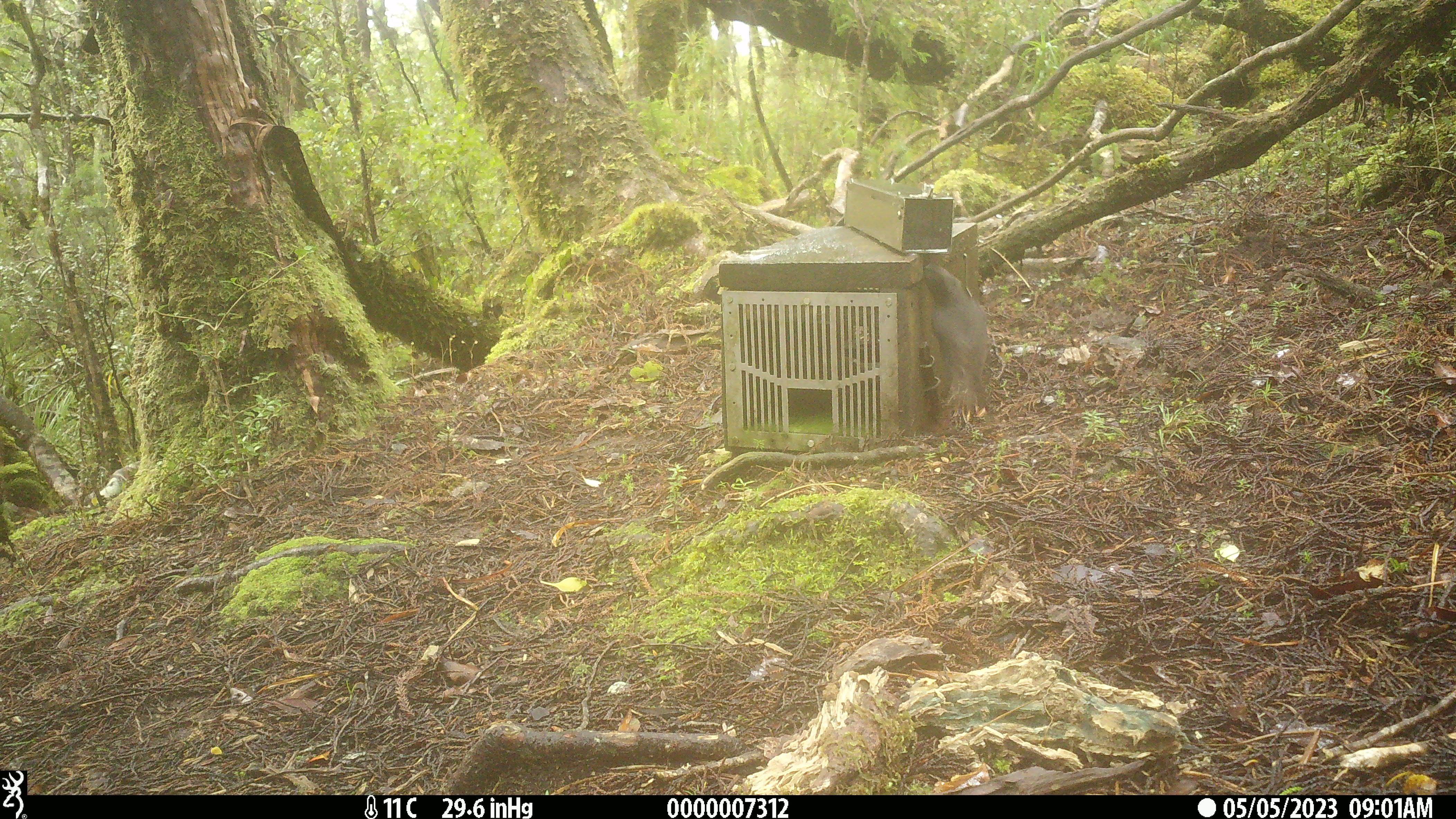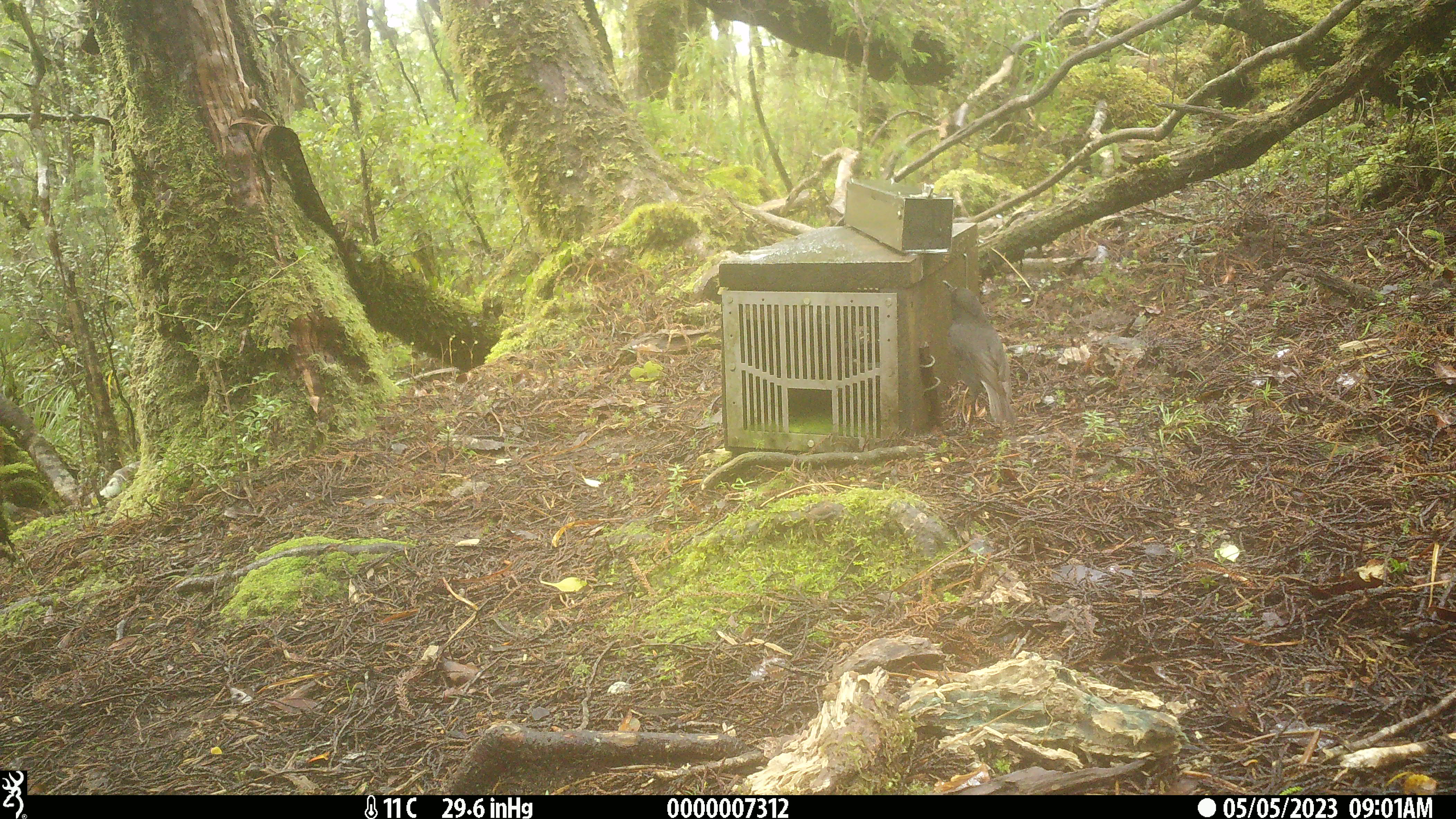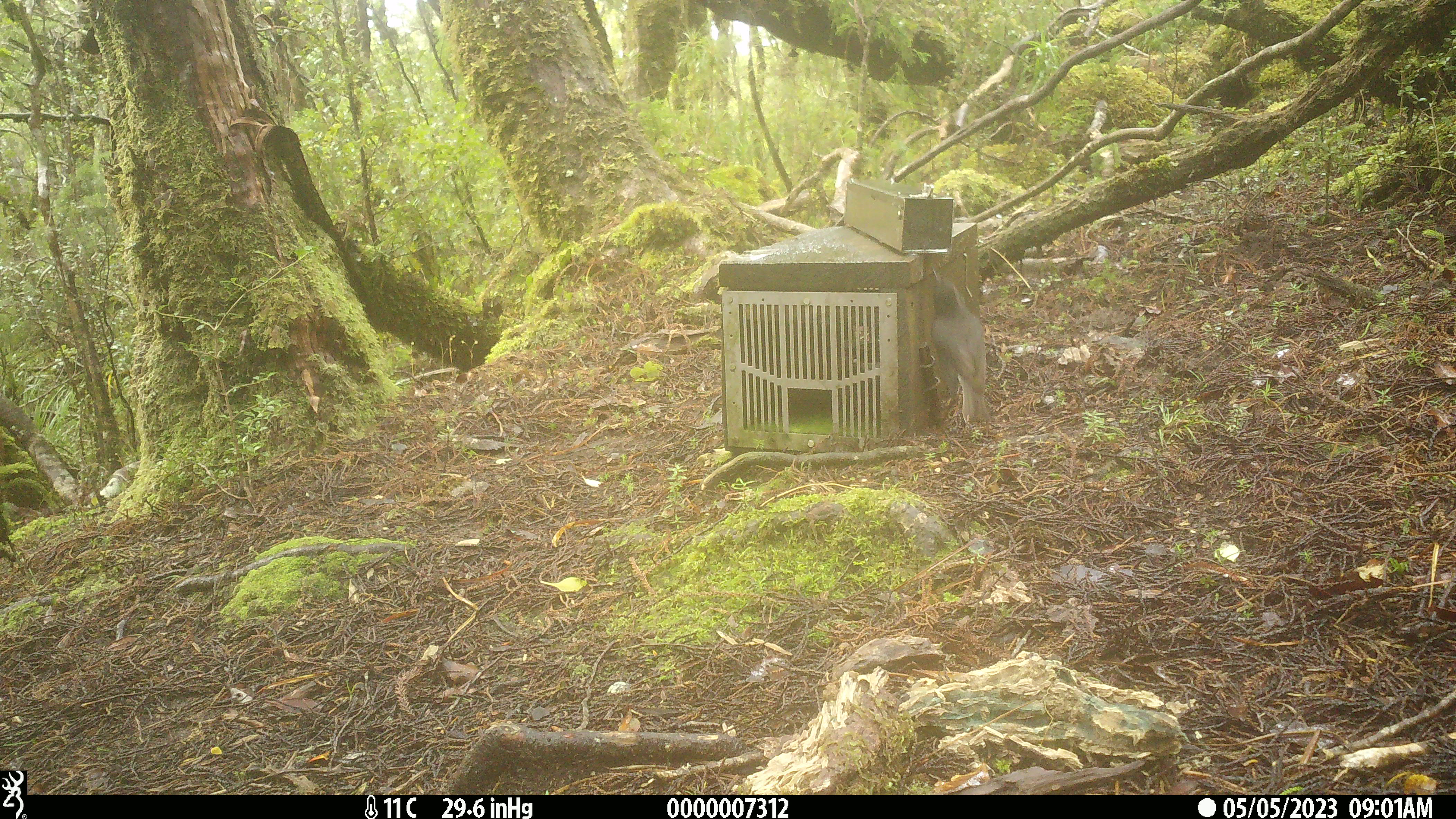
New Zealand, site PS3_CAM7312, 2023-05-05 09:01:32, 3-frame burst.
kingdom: Animalia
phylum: Chordata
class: Aves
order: Passeriformes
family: Petroicidae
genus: Petroica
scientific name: Petroica australis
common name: new zealand robin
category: robin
Robin (new zealand robin) (Petroica australis).